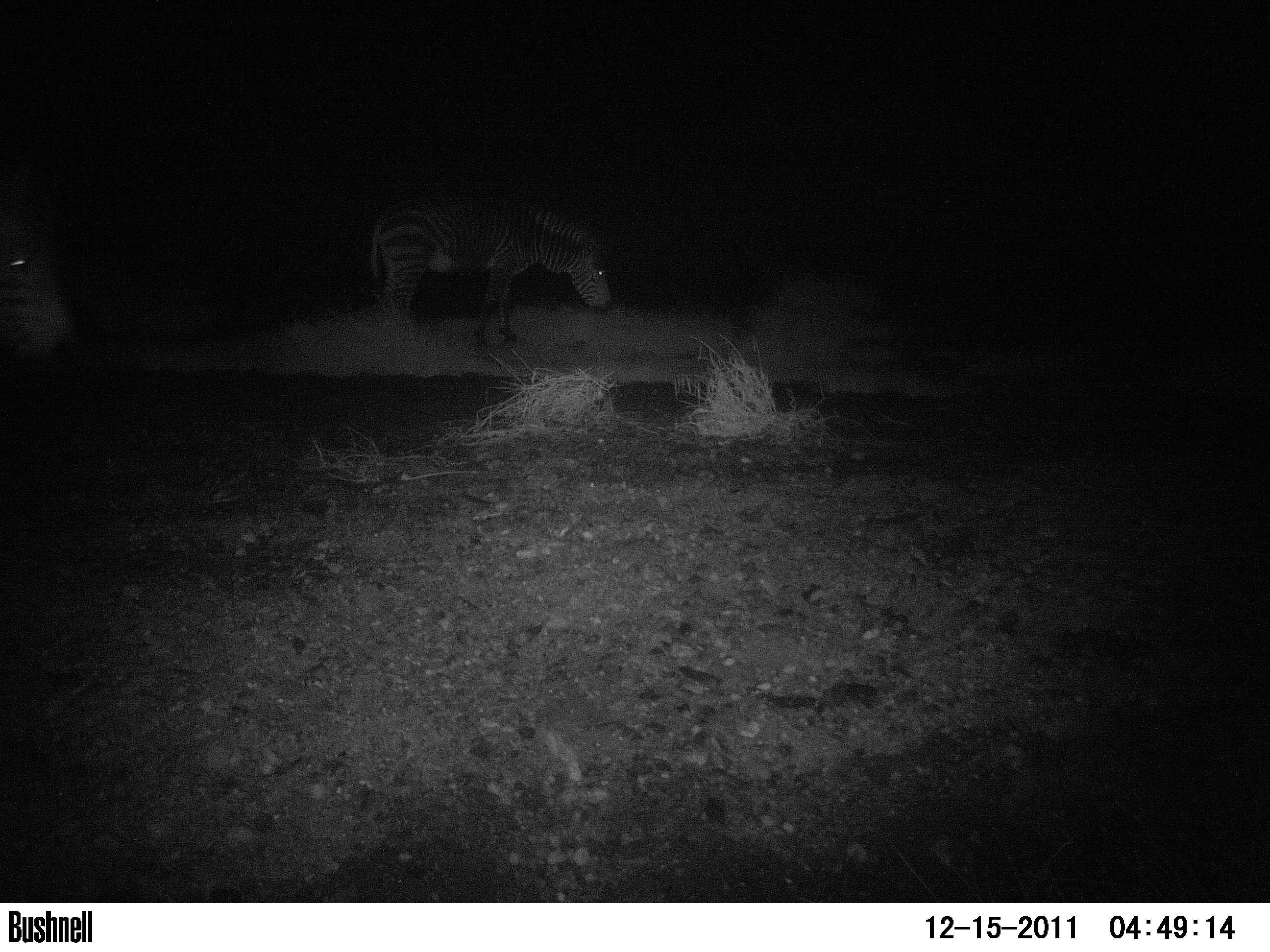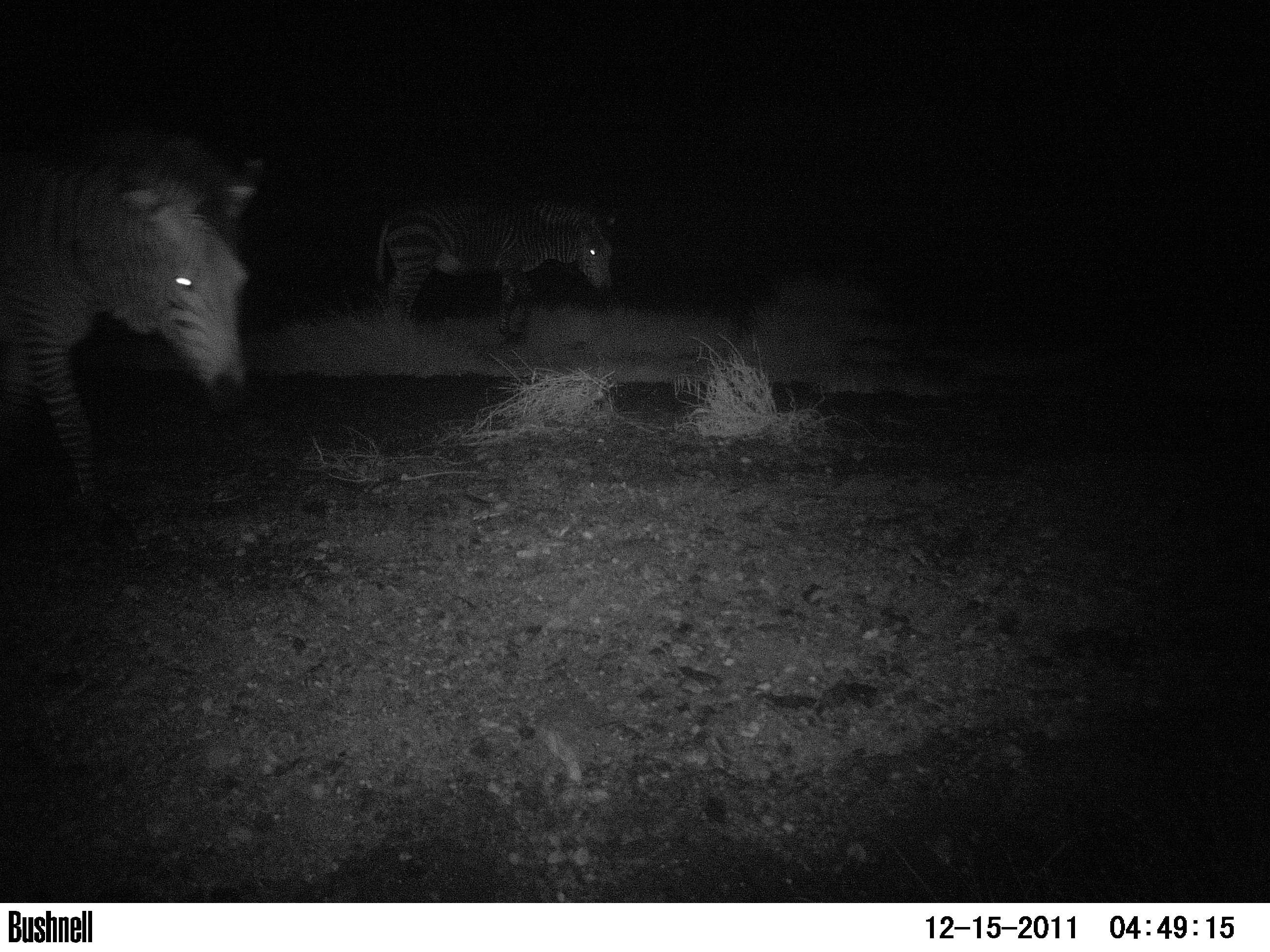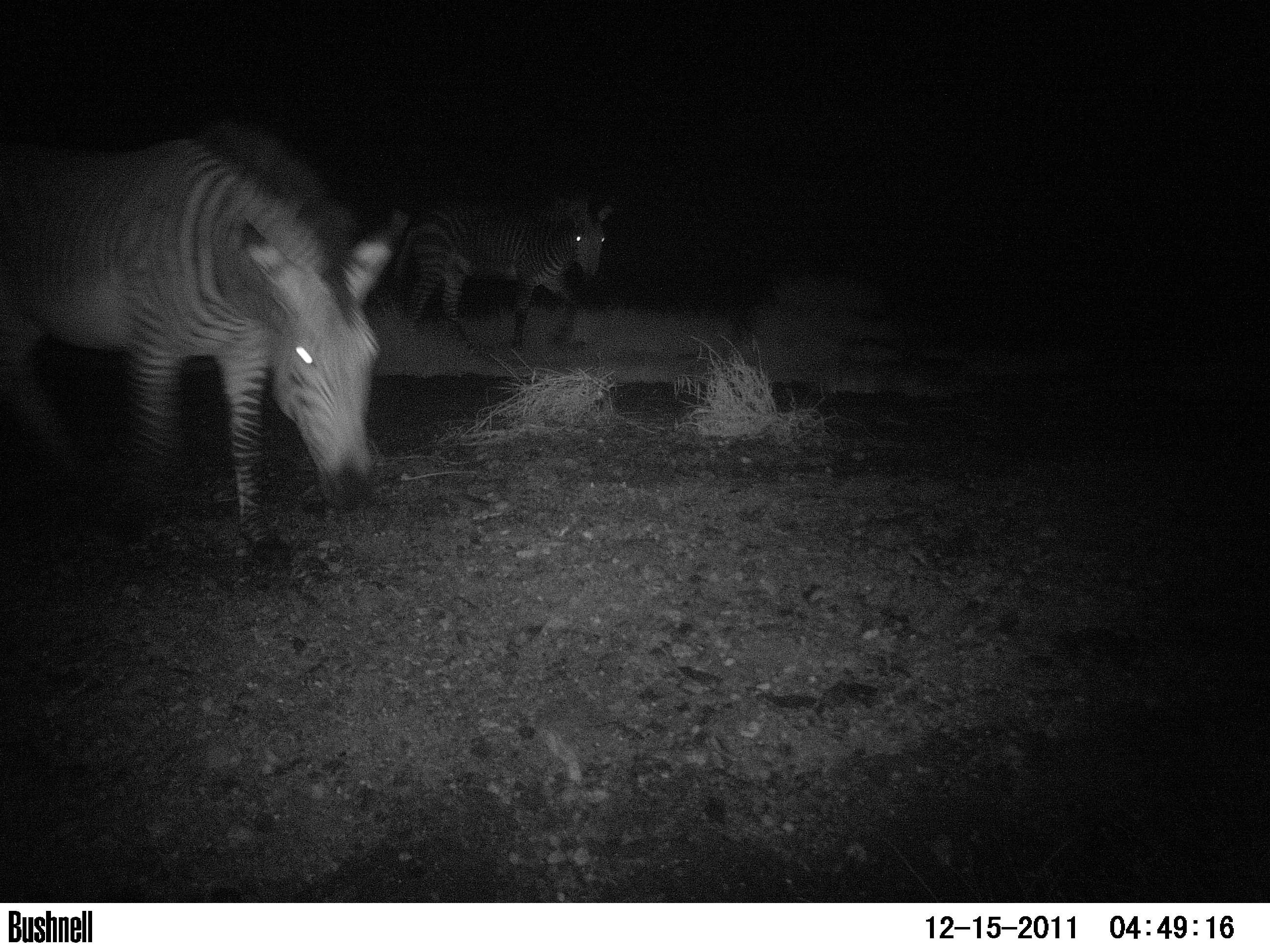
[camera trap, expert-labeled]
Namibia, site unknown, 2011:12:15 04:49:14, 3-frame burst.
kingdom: Animalia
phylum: Chordata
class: Mammalia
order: Perissodactyla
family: Equidae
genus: Equus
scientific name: Equus zebra hartmannae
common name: hartmann's mountain zebra